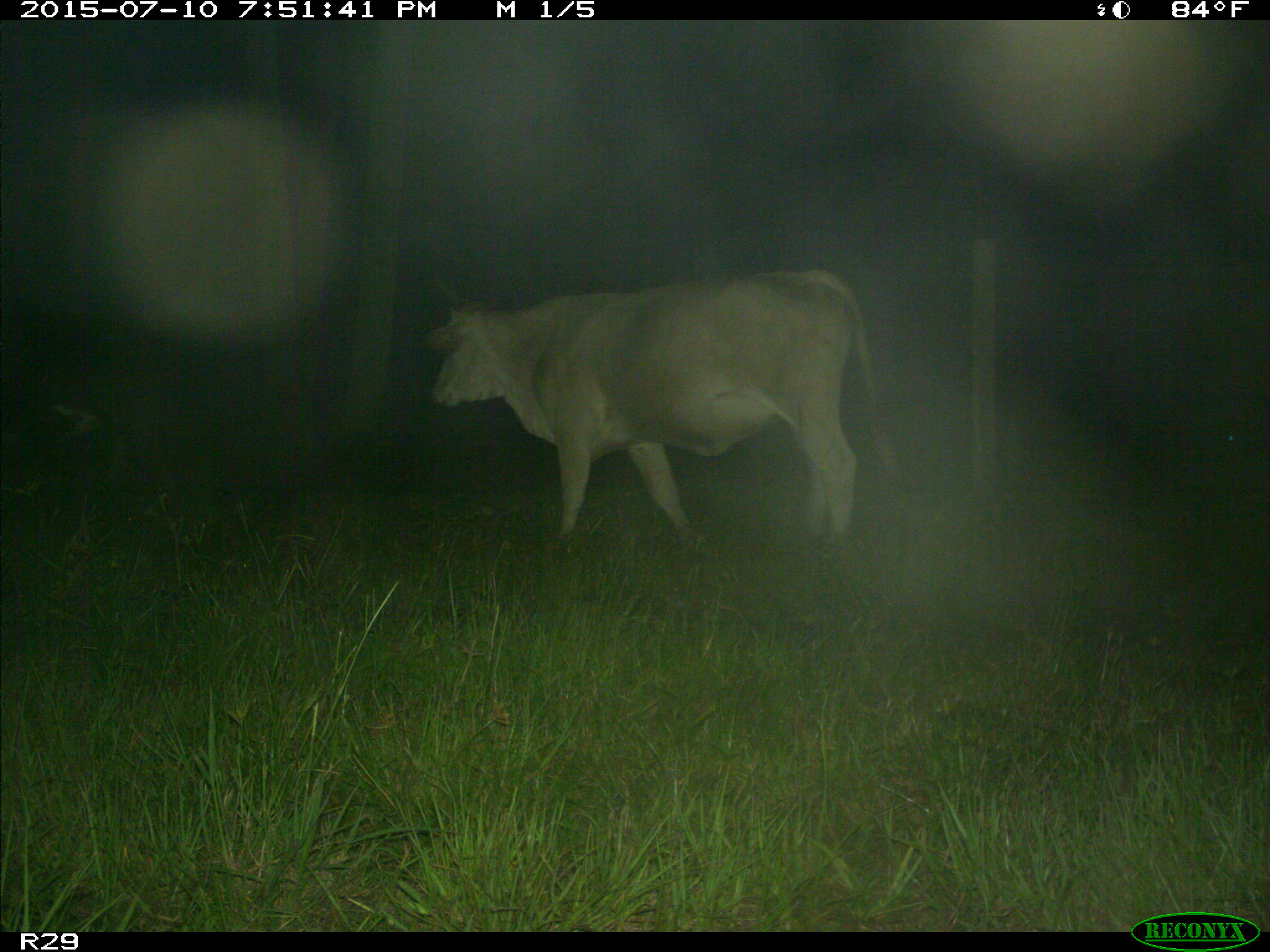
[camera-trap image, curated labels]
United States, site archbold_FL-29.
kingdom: Animalia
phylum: Chordata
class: Mammalia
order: Artiodactyla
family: Bovidae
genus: Bos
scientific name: Bos taurus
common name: domestic cow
Bos taurus (domestic cow).